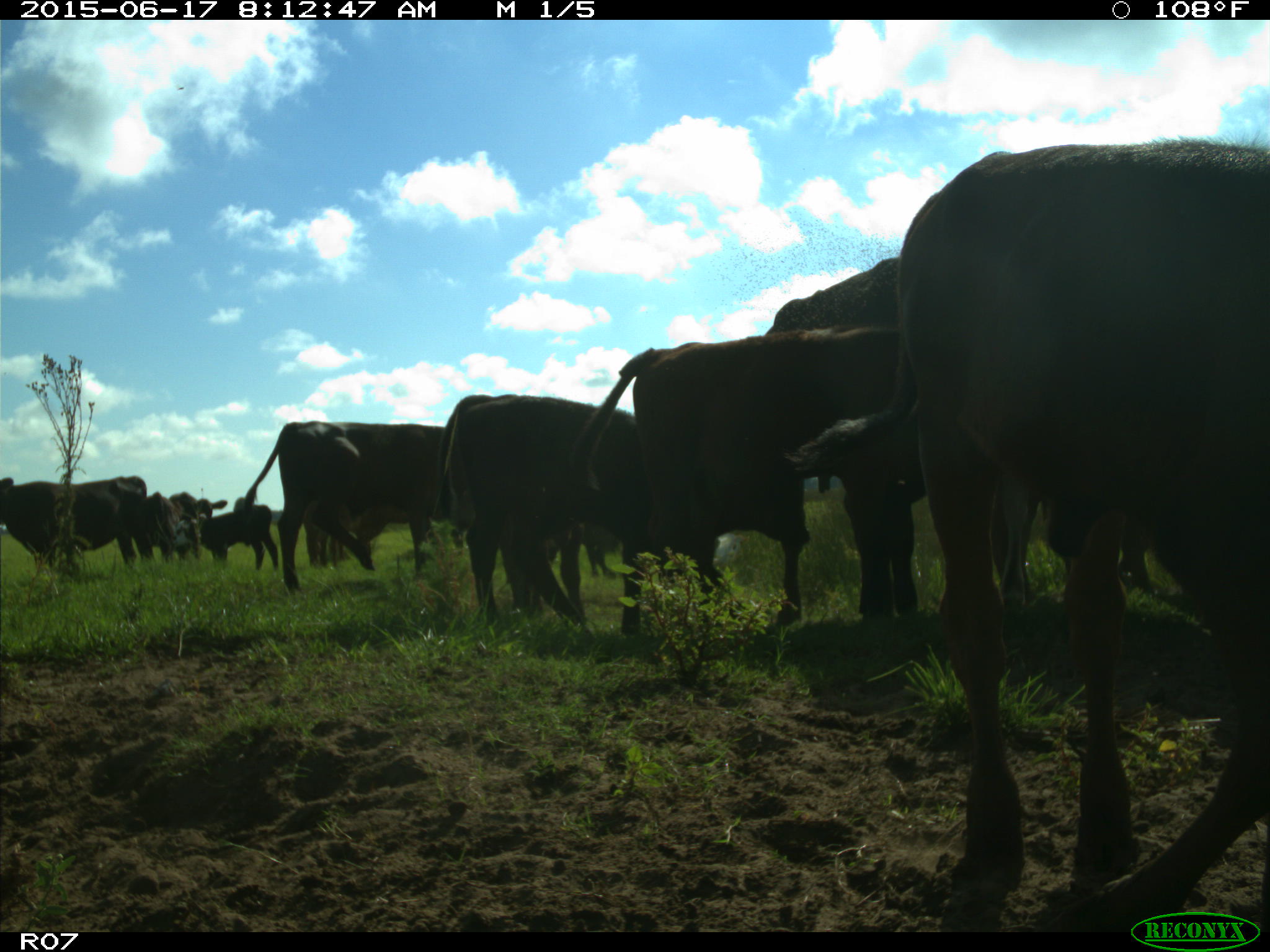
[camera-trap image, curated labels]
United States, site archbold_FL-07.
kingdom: Animalia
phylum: Chordata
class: Mammalia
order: Artiodactyla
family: Bovidae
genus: Bos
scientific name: Bos taurus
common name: domestic cow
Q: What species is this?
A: Bos taurus (domestic cow).